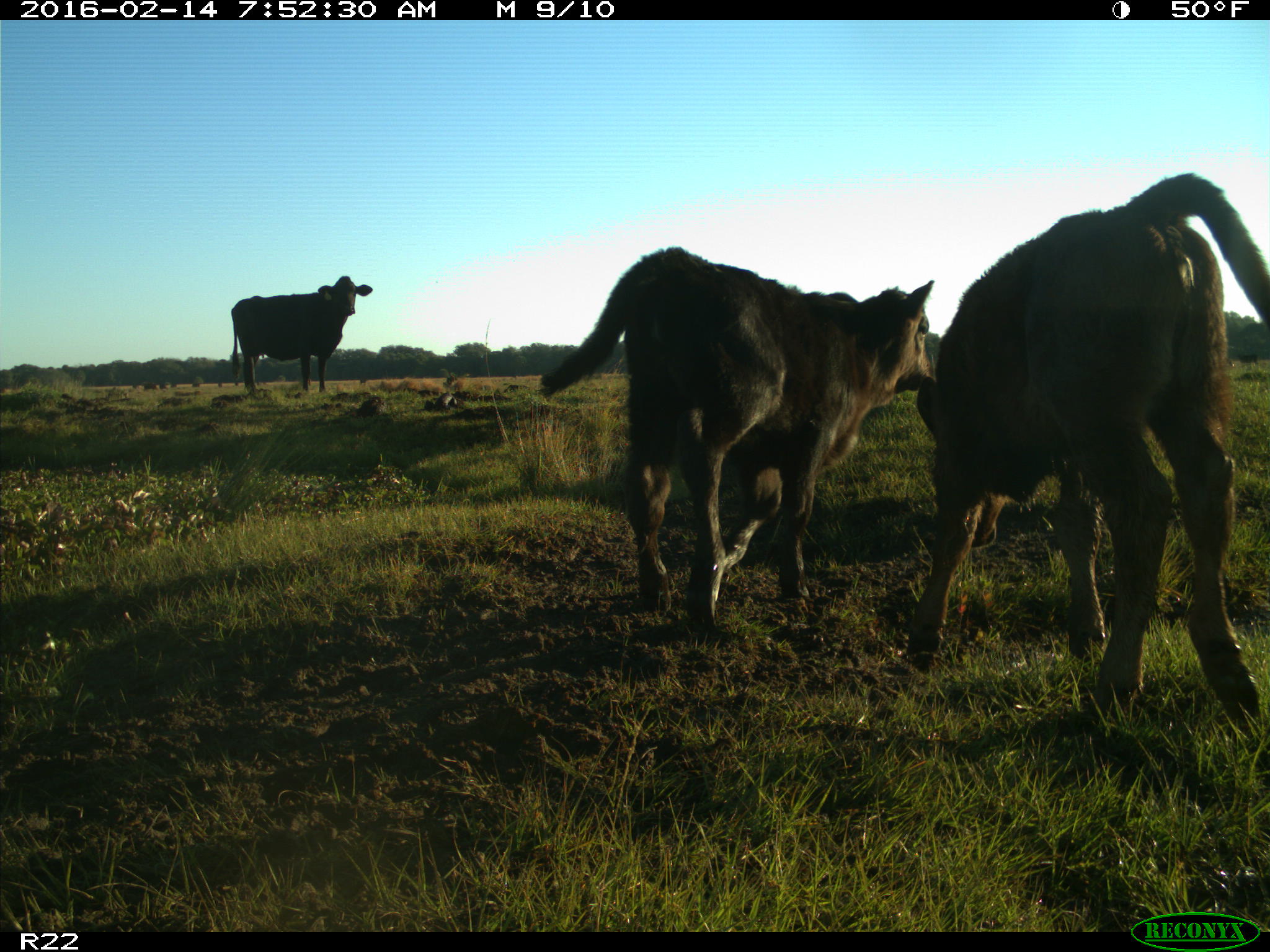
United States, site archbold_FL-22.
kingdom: Animalia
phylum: Chordata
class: Mammalia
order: Artiodactyla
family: Bovidae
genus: Bos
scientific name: Bos taurus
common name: domestic cow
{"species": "Bos taurus (domestic cow)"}